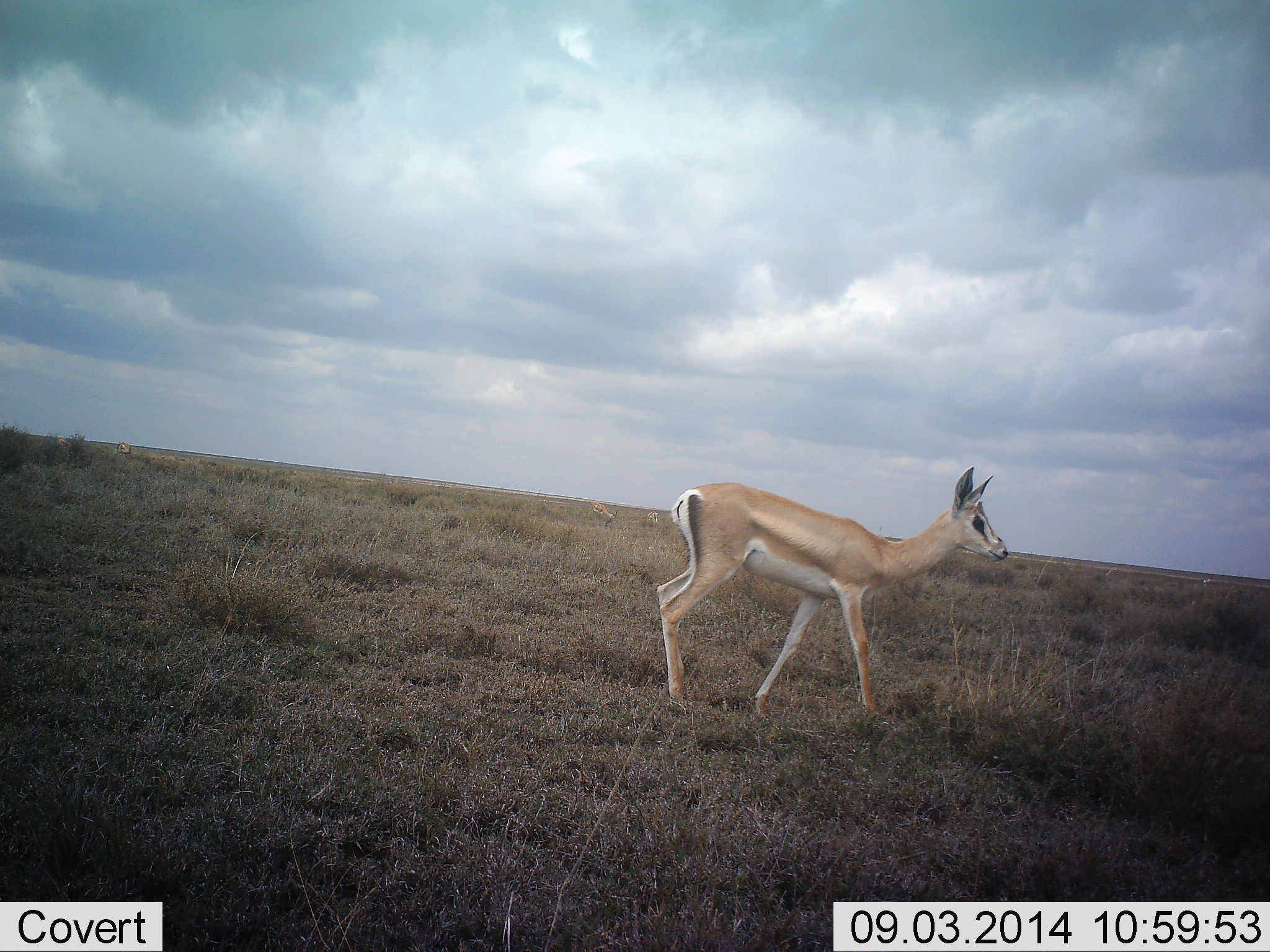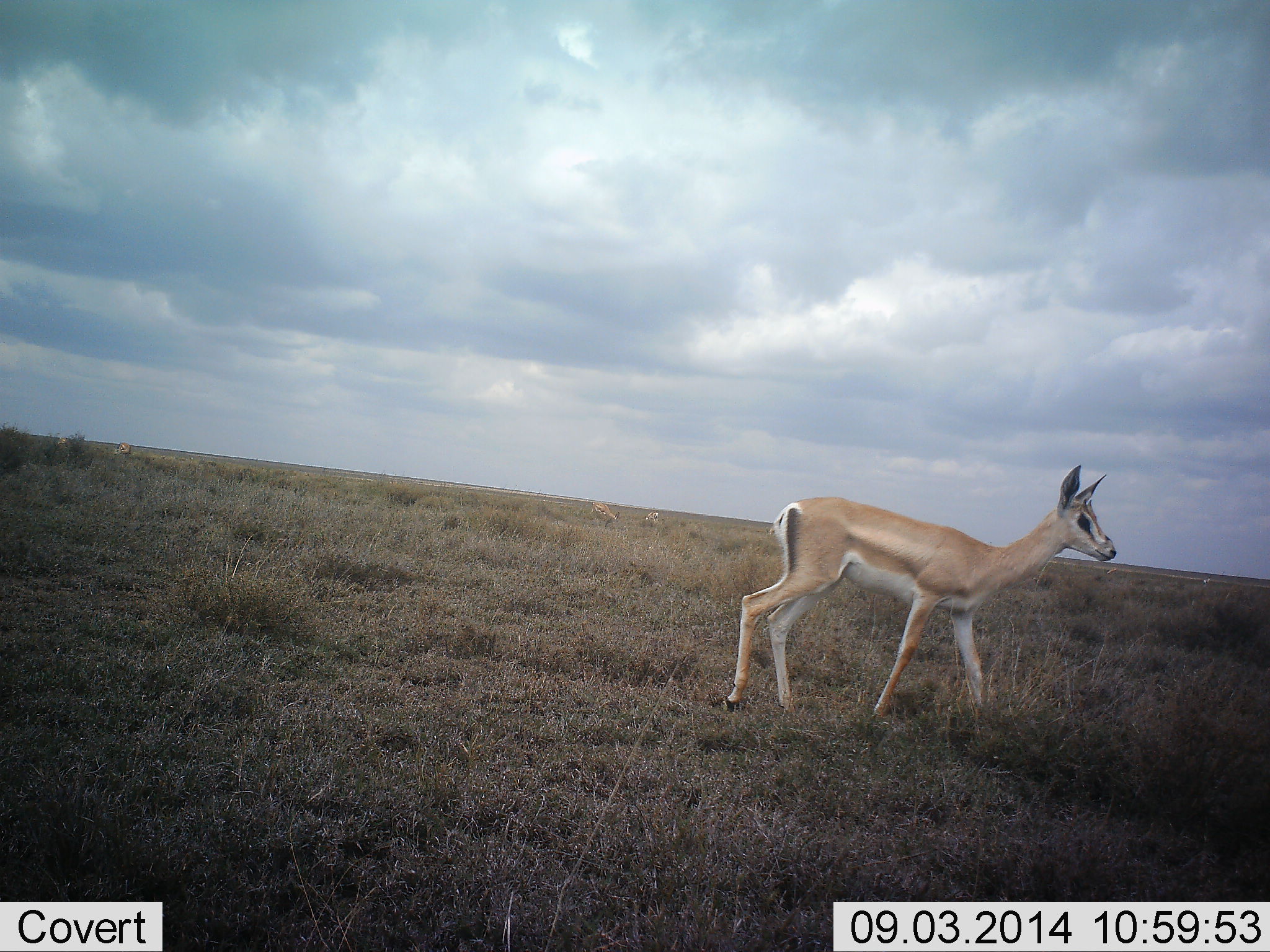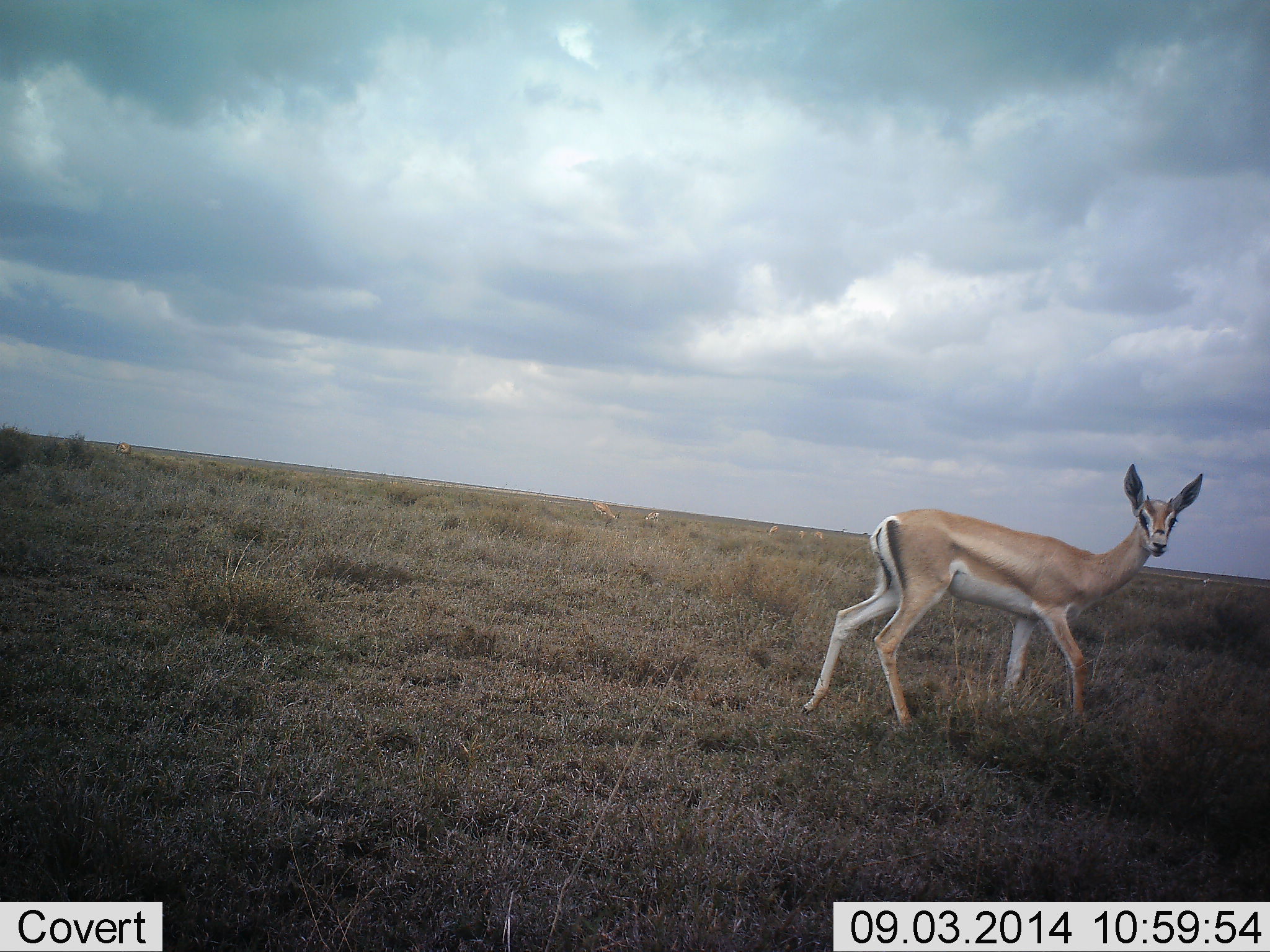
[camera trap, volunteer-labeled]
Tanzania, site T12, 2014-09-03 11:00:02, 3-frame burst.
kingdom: Animalia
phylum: Chordata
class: Mammalia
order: Artiodactyla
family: Bovidae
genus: Nanger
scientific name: Nanger granti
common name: grant's gazelle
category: gazellegrants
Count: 1.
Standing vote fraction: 0%.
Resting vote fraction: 0%.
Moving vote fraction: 100%.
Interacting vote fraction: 0%.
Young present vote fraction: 30%.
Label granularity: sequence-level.